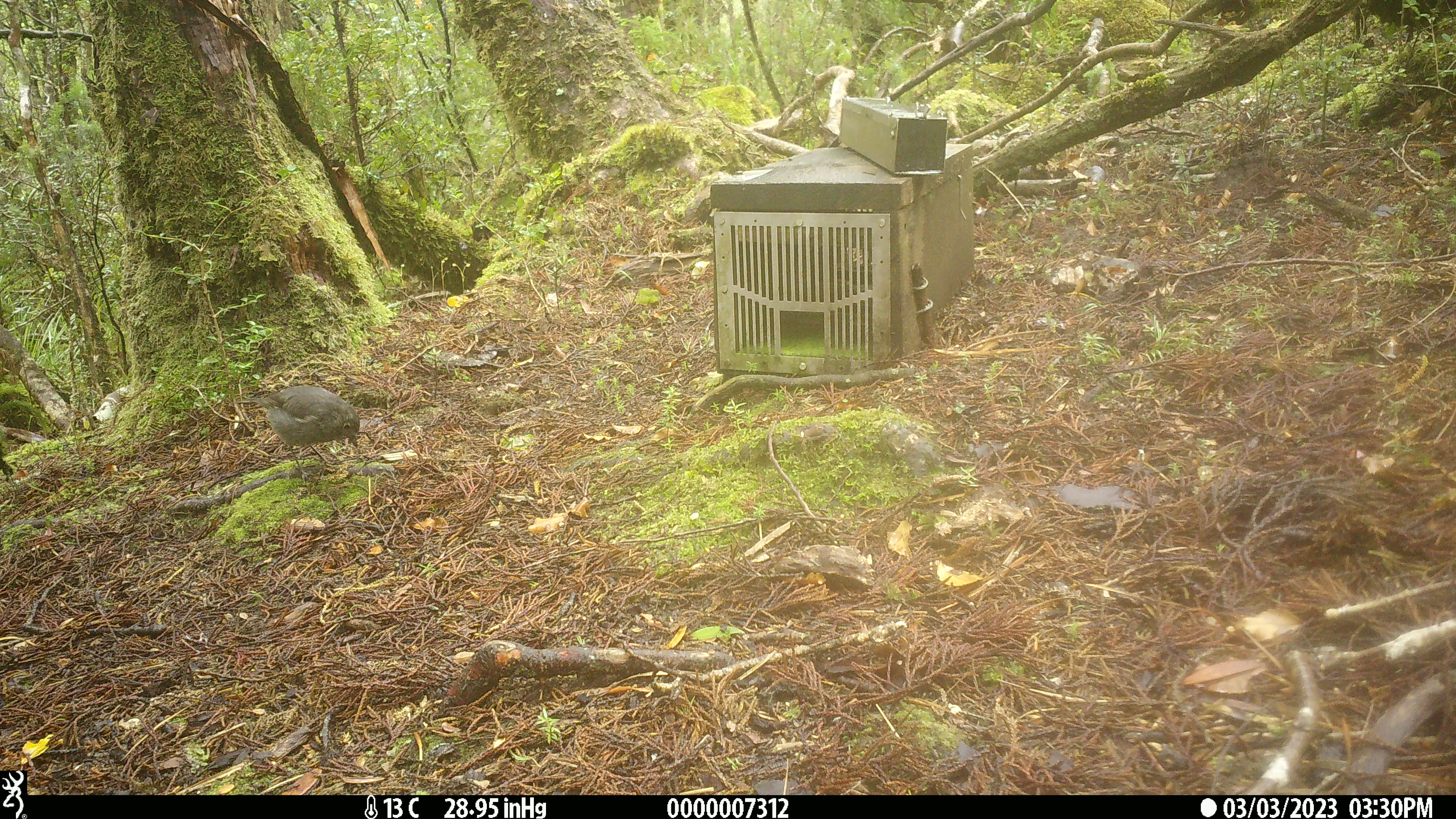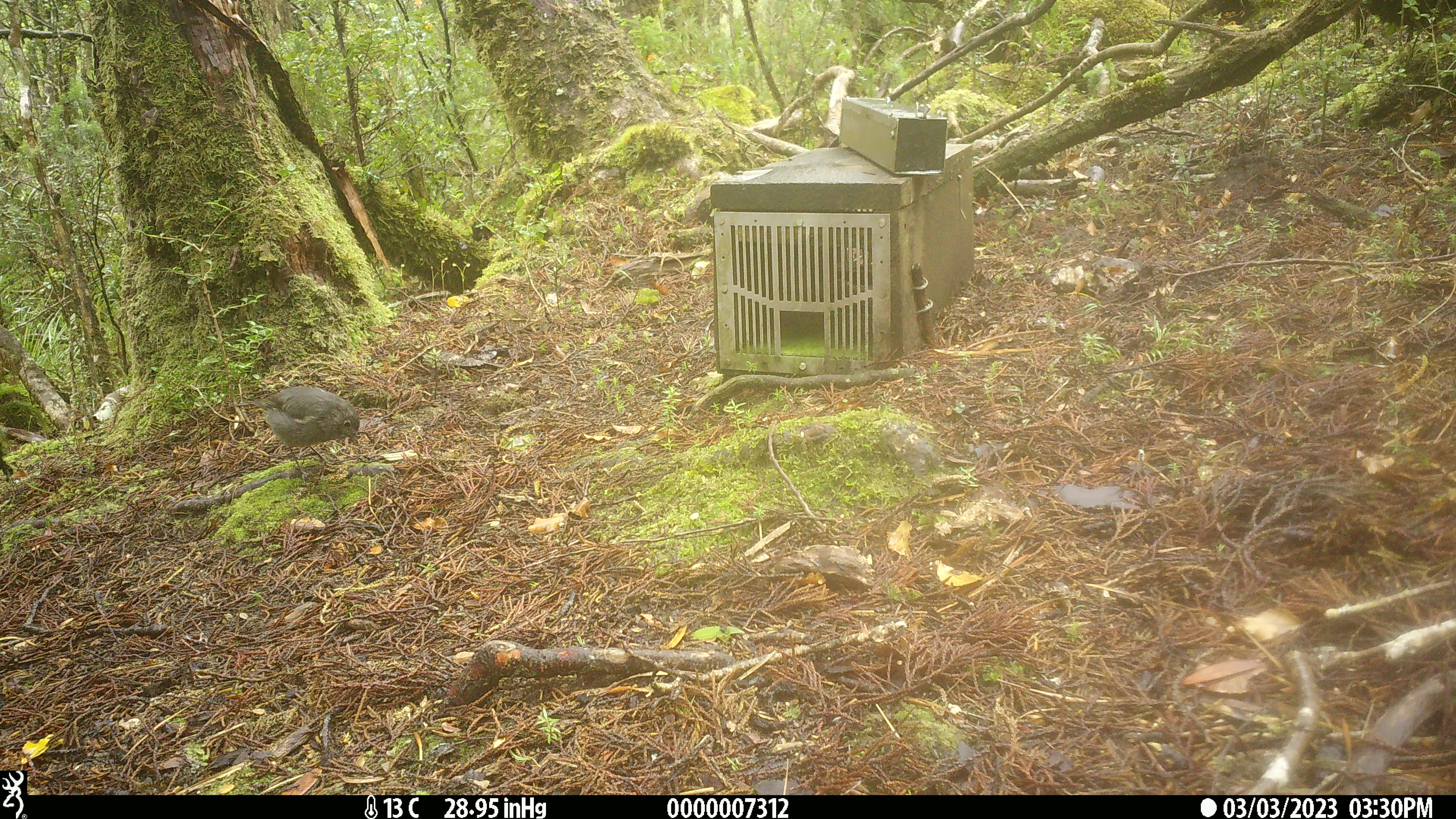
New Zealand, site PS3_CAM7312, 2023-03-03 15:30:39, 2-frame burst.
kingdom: Animalia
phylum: Chordata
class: Aves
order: Passeriformes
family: Petroicidae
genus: Petroica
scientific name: Petroica australis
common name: new zealand robin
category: robin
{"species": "robin (new zealand robin) (Petroica australis)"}